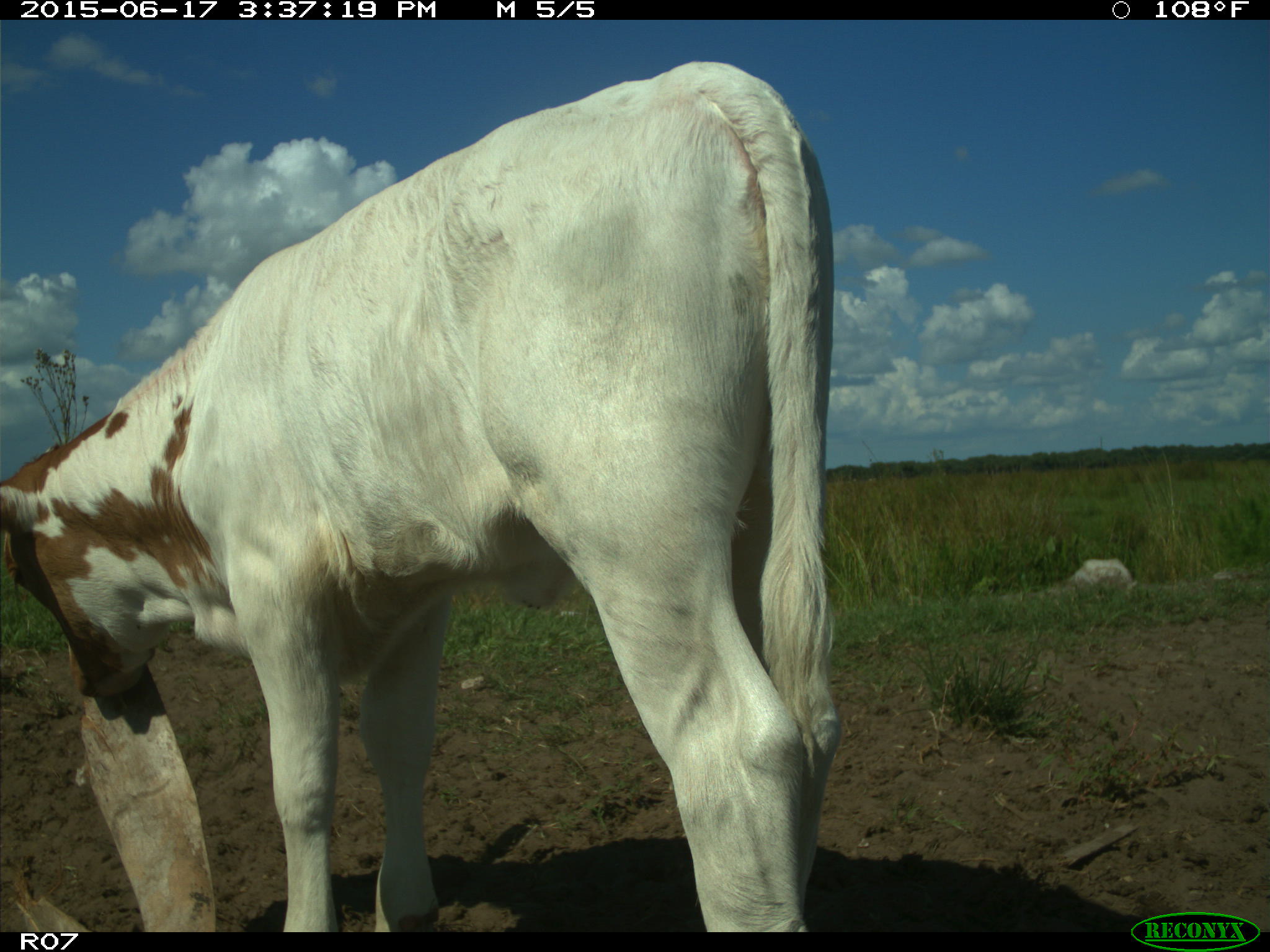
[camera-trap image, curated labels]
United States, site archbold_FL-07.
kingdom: Animalia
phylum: Chordata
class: Mammalia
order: Artiodactyla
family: Bovidae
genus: Bos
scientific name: Bos taurus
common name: domestic cow